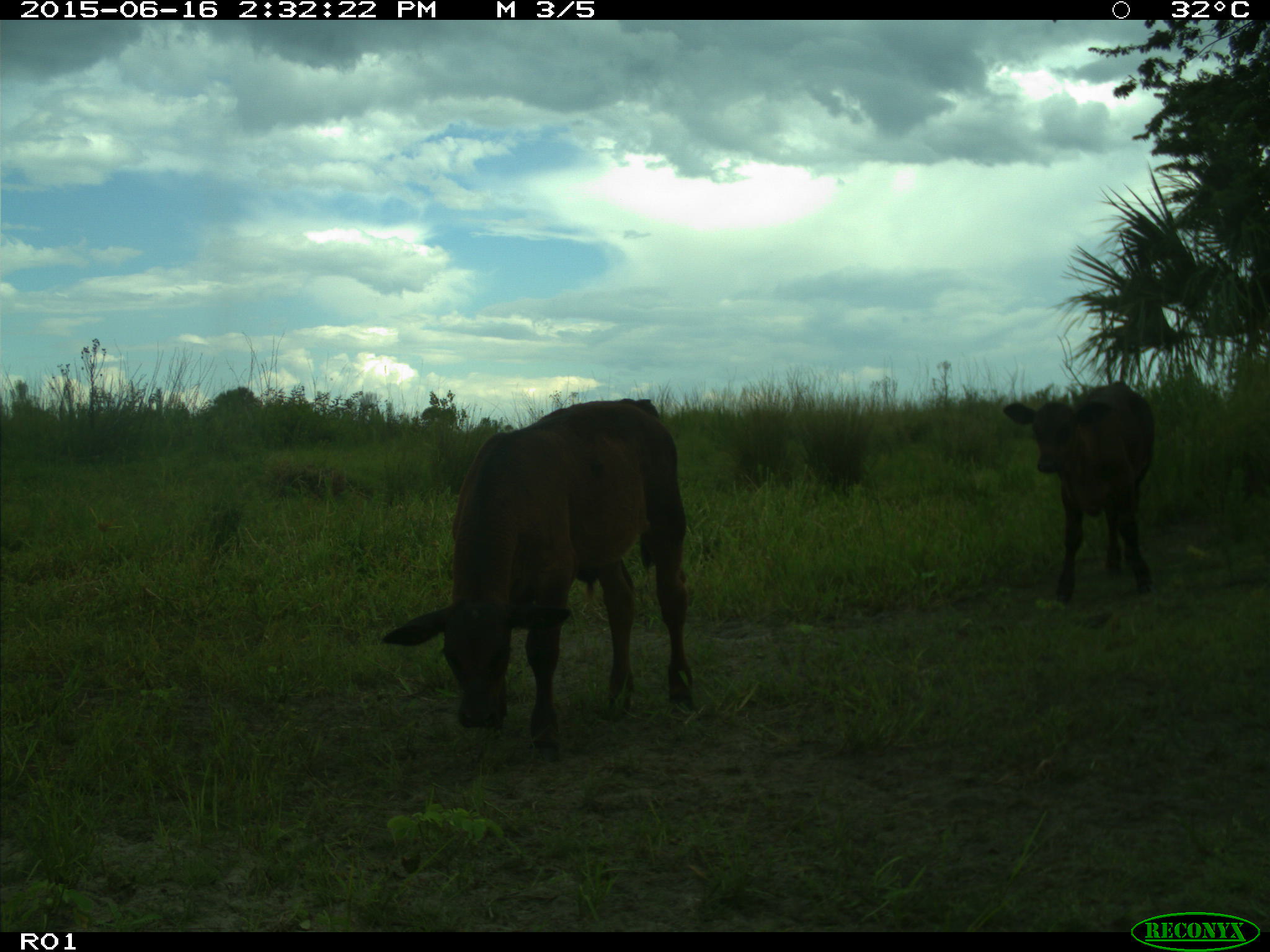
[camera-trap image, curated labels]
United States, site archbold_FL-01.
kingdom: Animalia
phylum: Chordata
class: Mammalia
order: Artiodactyla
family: Bovidae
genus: Bos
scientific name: Bos taurus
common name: domestic cow